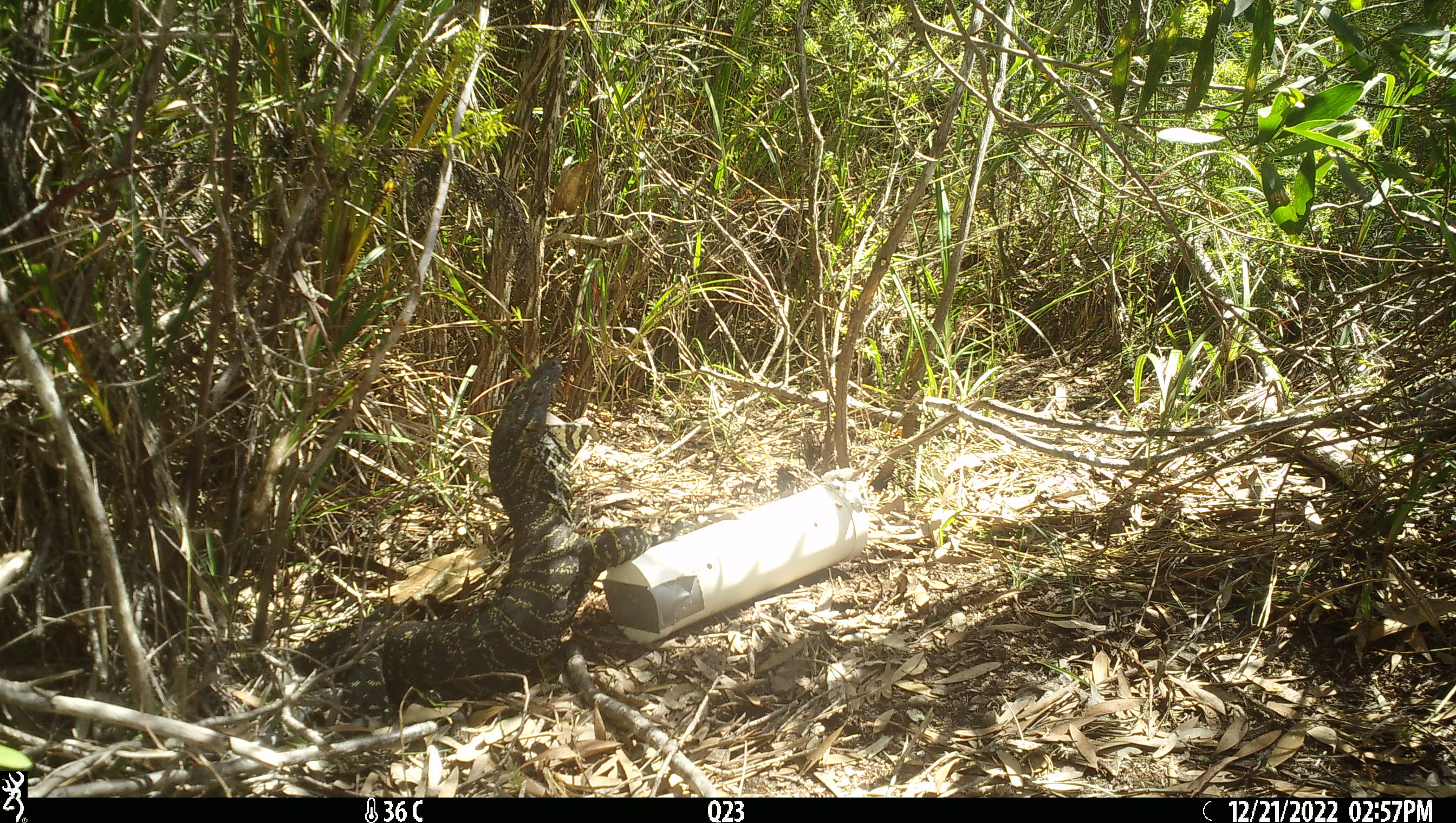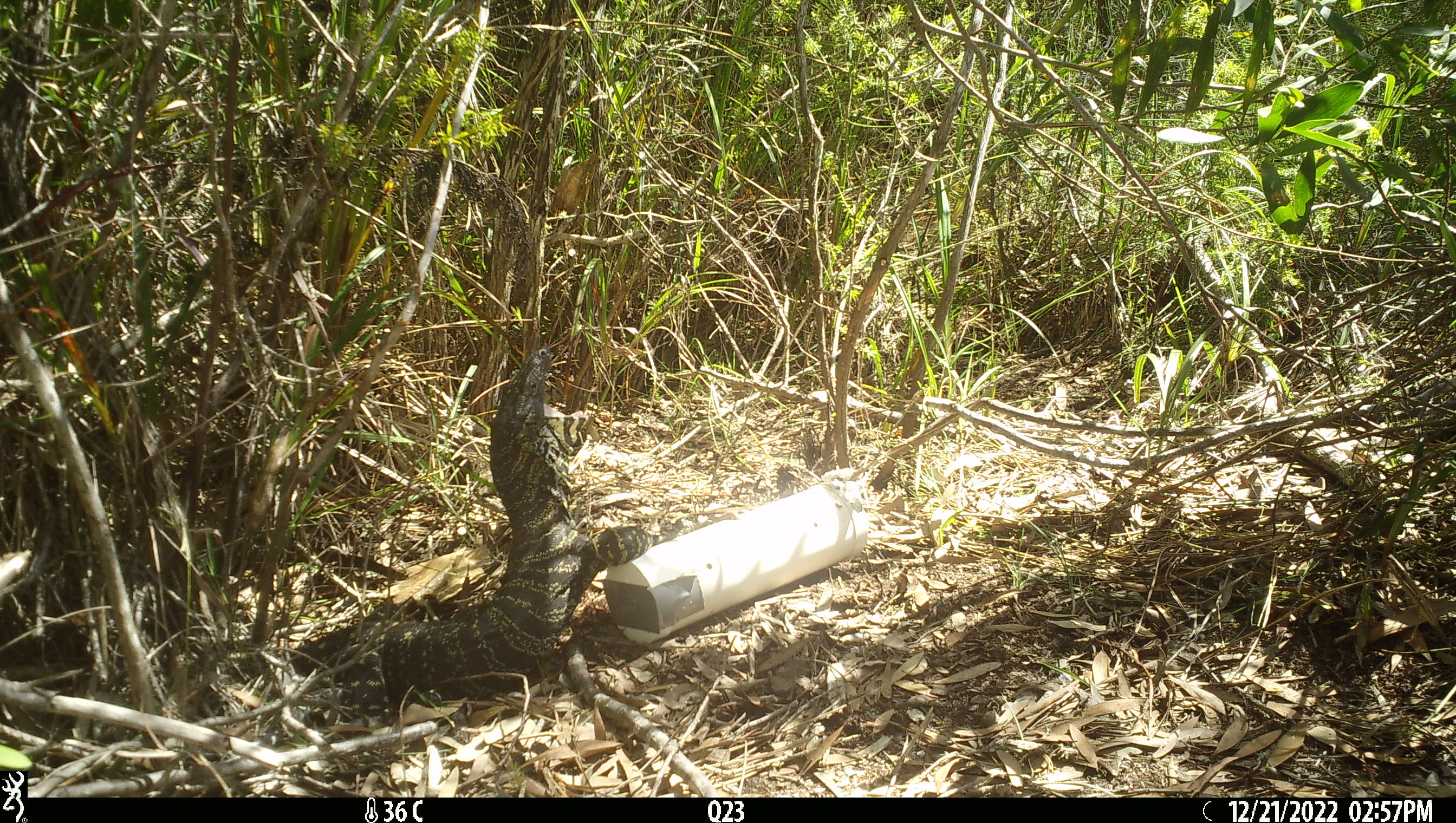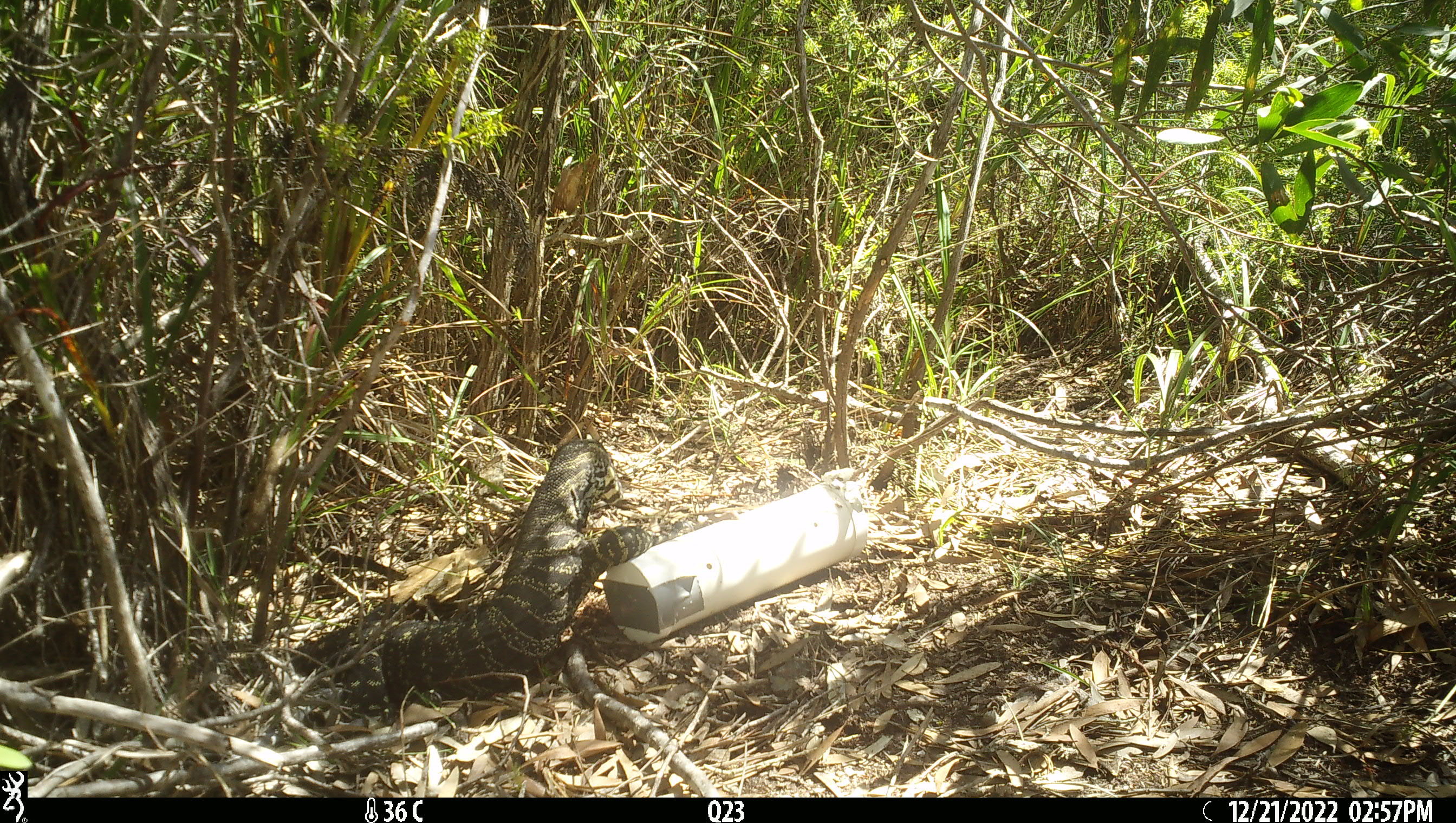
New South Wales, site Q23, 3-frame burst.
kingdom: Animalia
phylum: Chordata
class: Reptilia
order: Squamata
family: Varanidae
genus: Varanus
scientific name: Varanus varius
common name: lace monitor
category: goanna